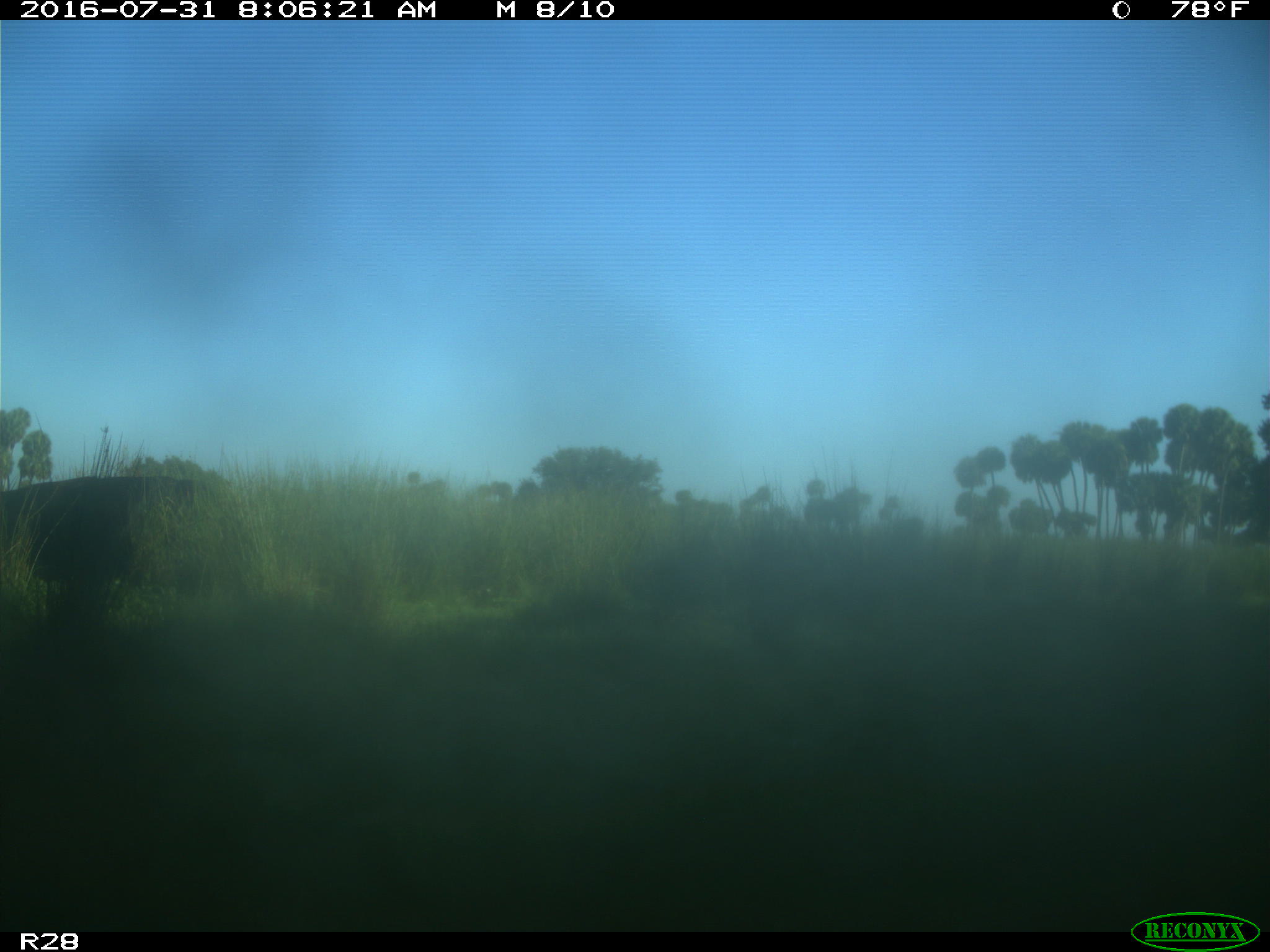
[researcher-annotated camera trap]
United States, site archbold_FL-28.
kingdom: Animalia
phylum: Chordata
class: Mammalia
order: Artiodactyla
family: Bovidae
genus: Bos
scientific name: Bos taurus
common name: domestic cow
Bos taurus (domestic cow).